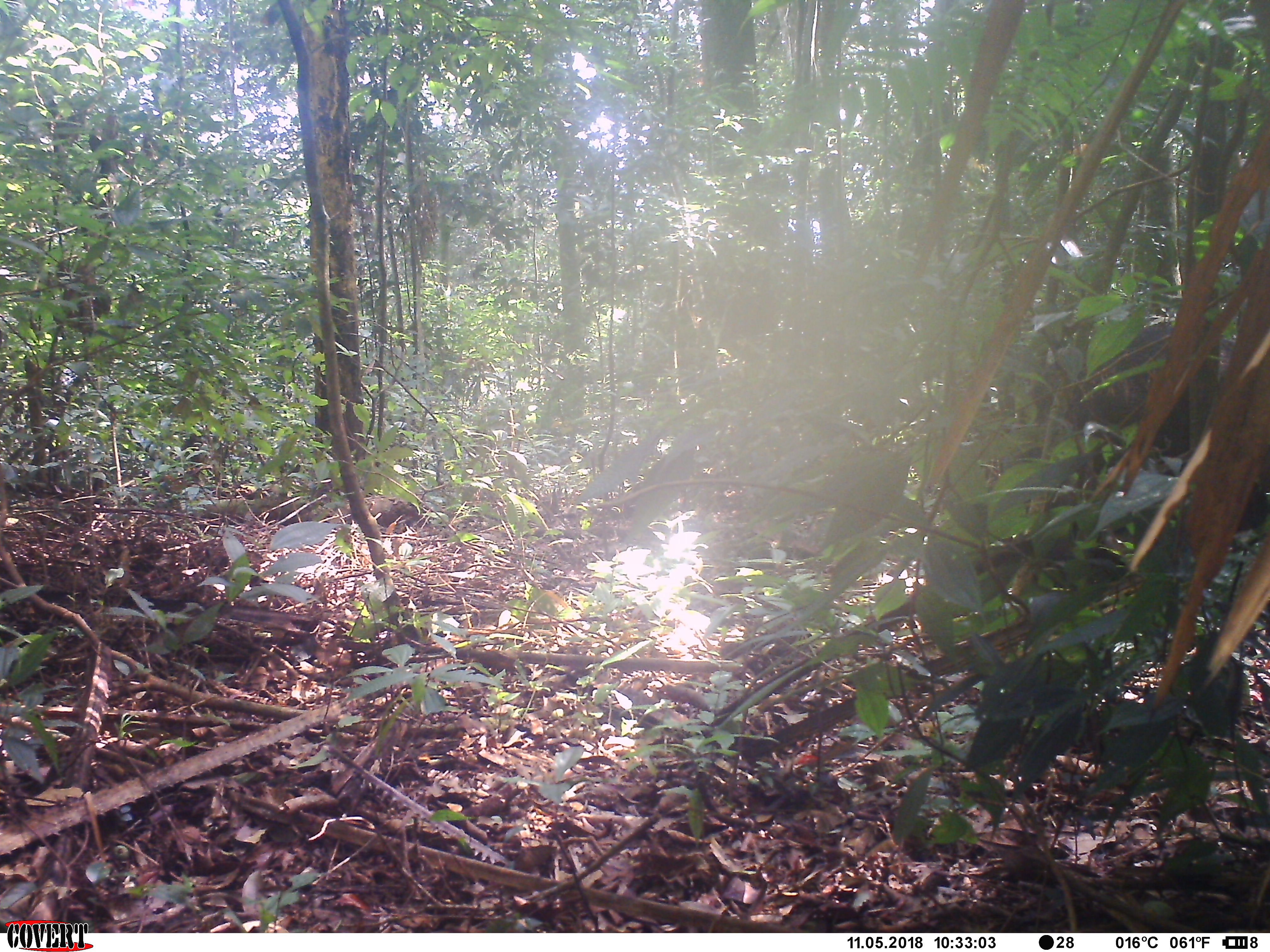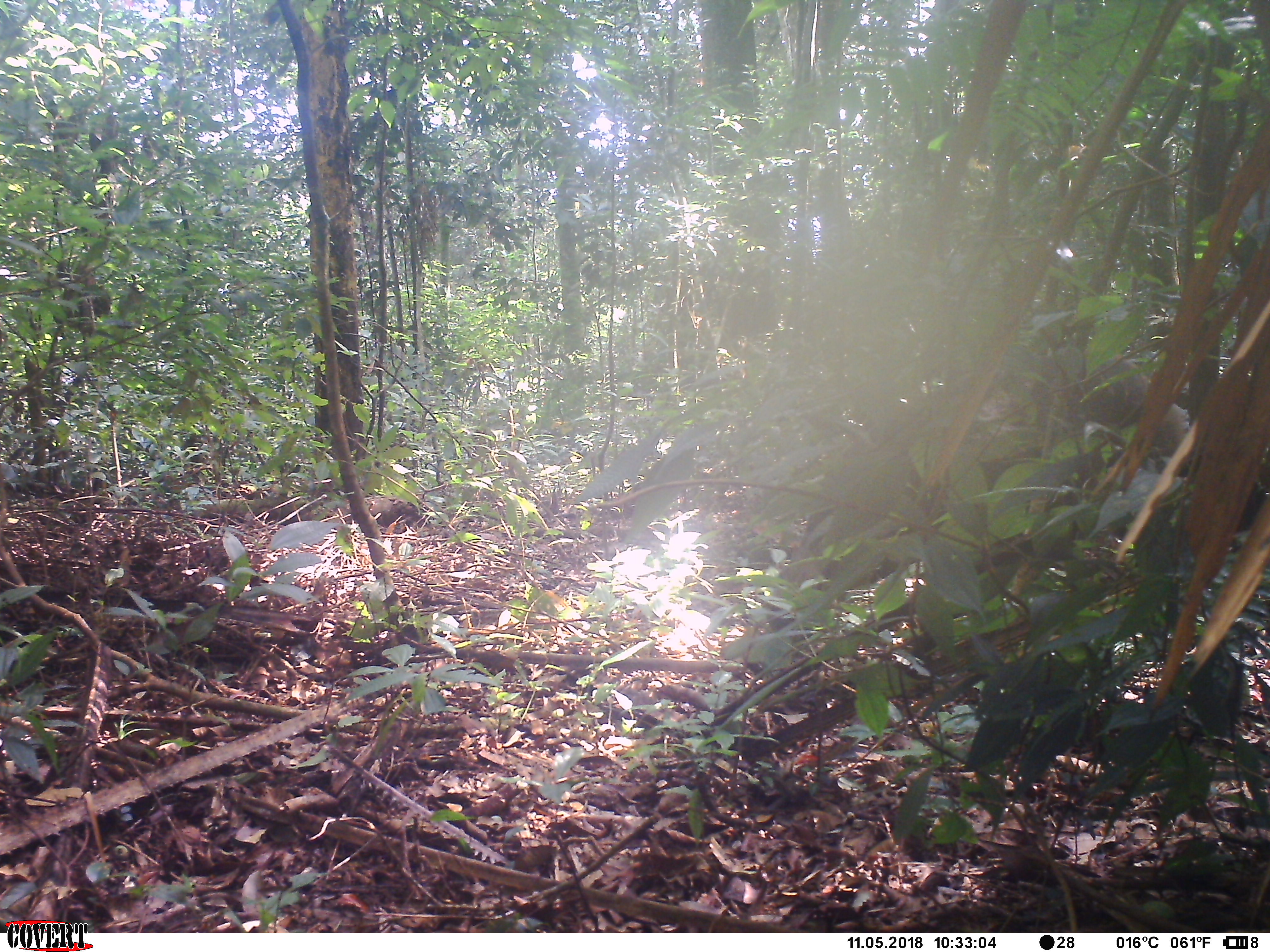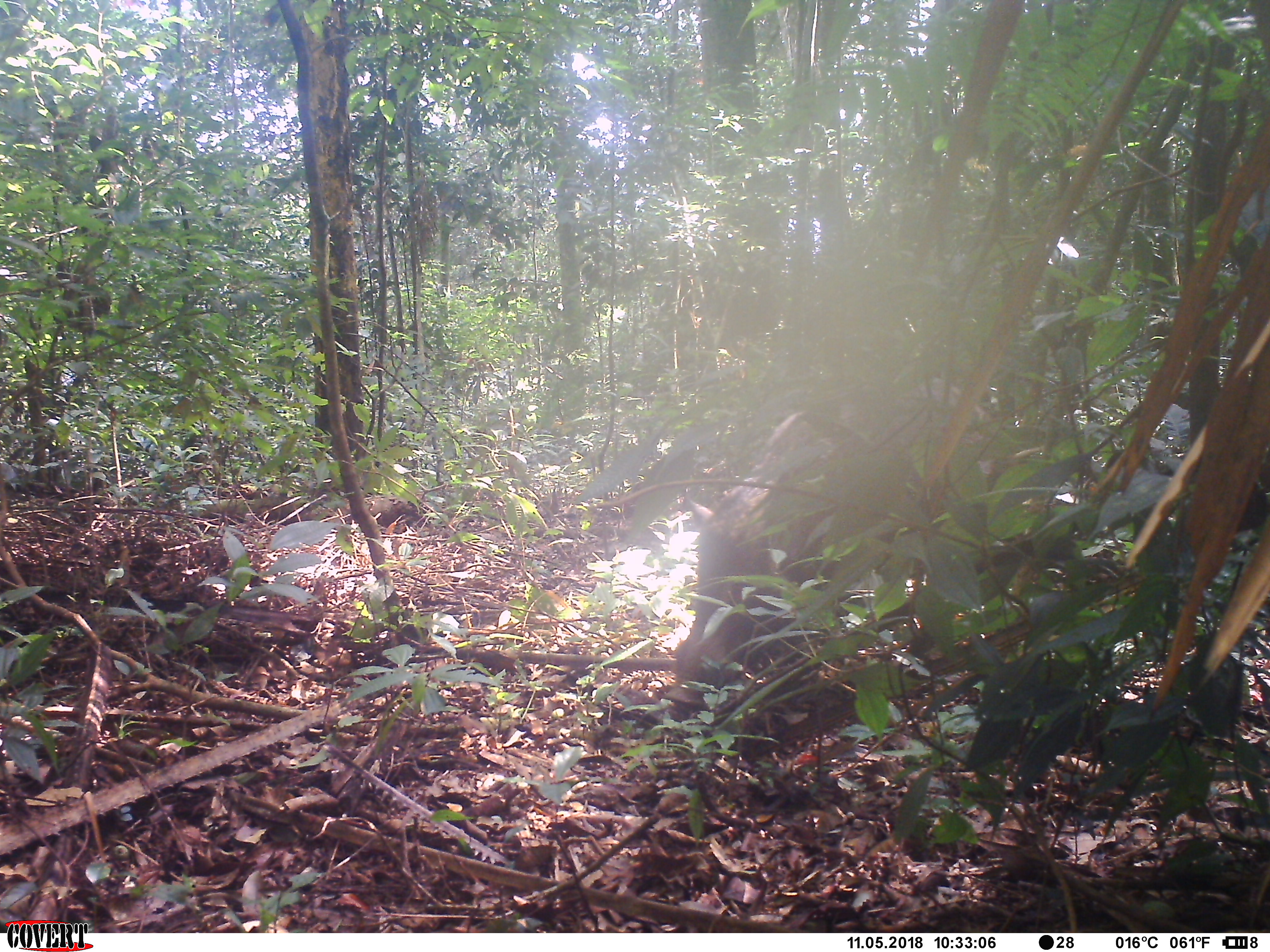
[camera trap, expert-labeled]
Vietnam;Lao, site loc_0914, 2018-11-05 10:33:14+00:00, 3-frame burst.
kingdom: Animalia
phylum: Chordata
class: Mammalia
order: Artiodactyla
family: Suidae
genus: Sus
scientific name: Sus scrofa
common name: eurasian wild pig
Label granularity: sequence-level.